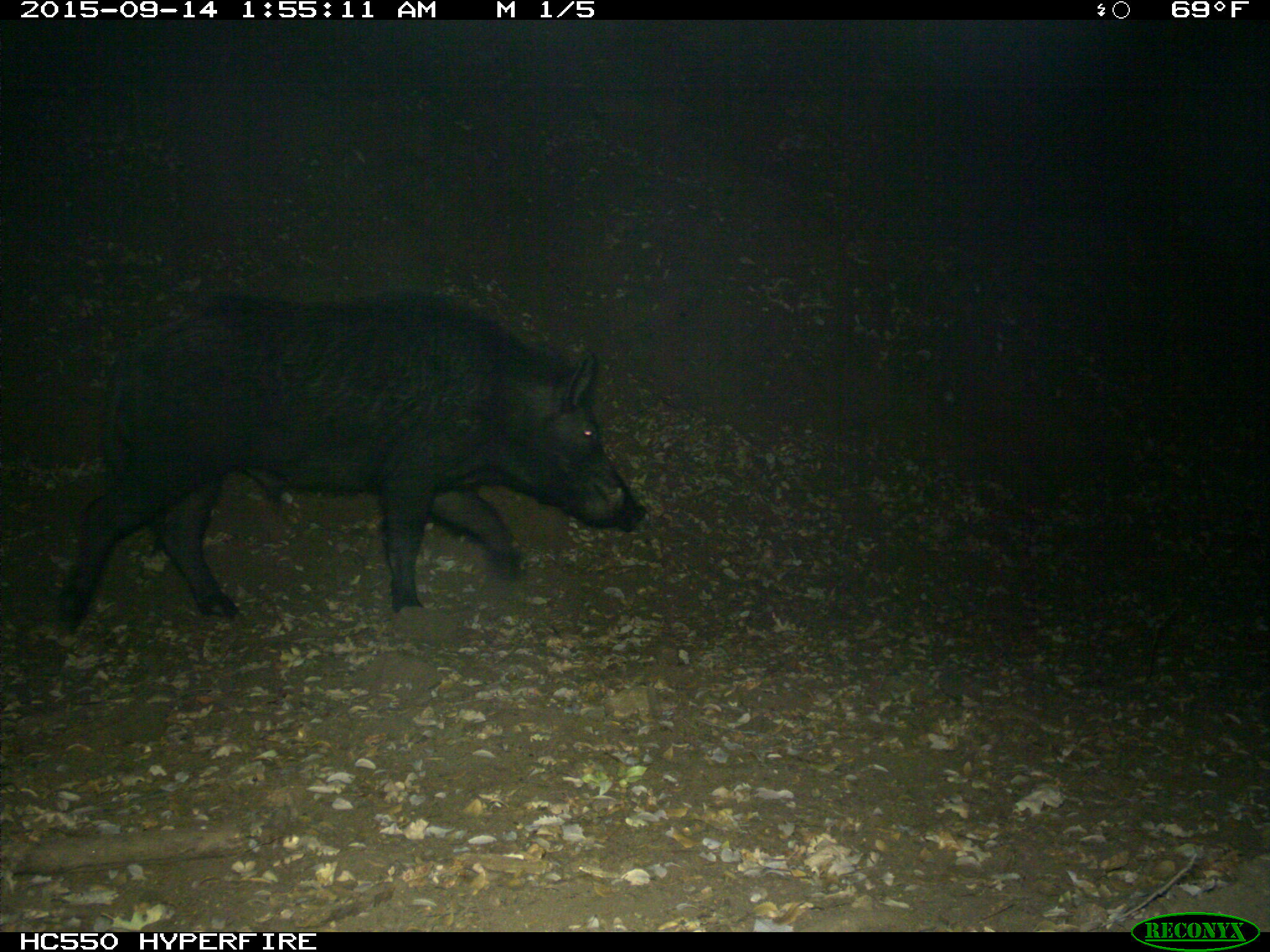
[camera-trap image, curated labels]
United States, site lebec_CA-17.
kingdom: Animalia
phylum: Chordata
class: Mammalia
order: Artiodactyla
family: Suidae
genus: Sus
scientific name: Sus scrofa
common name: wild boar